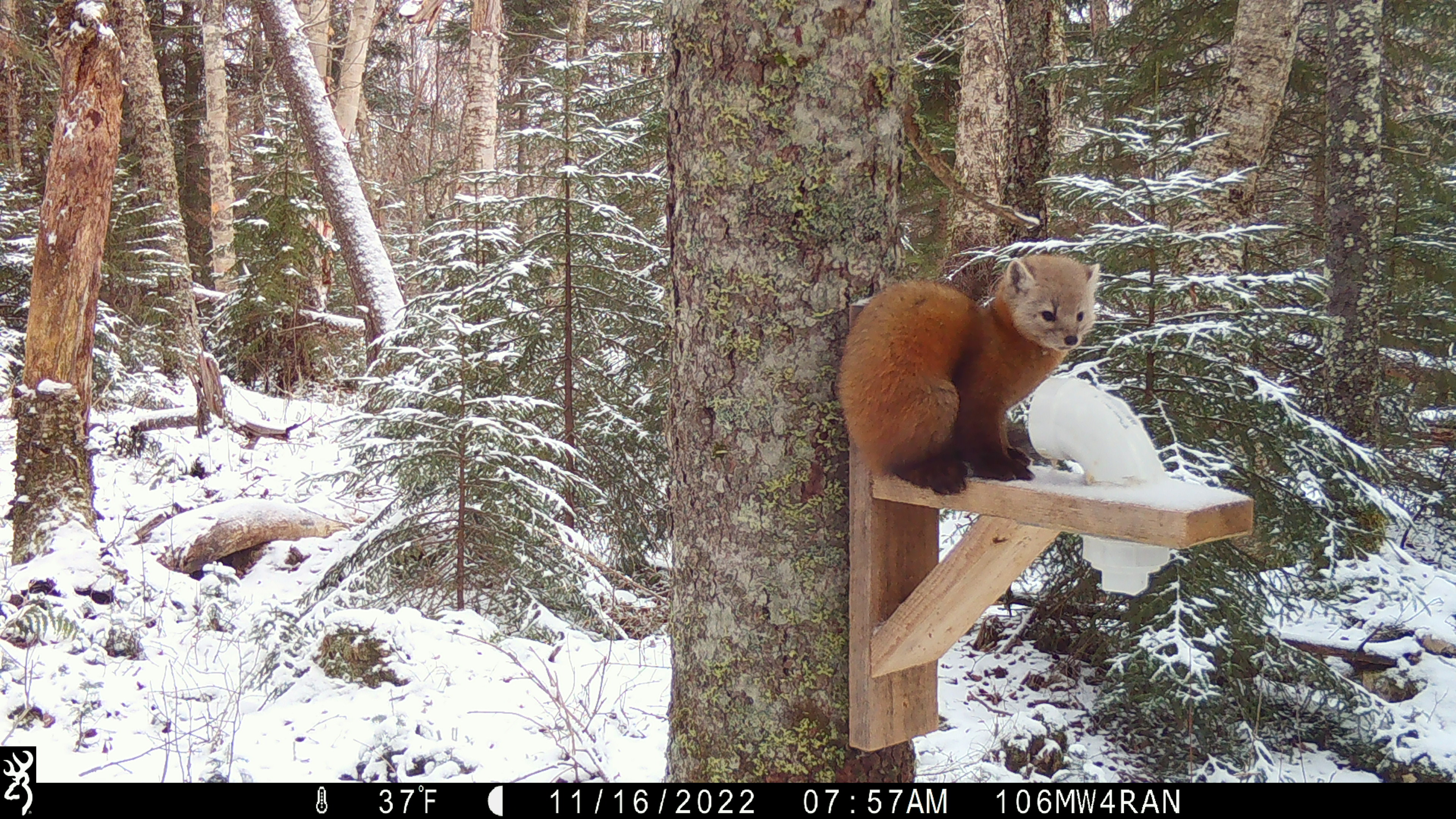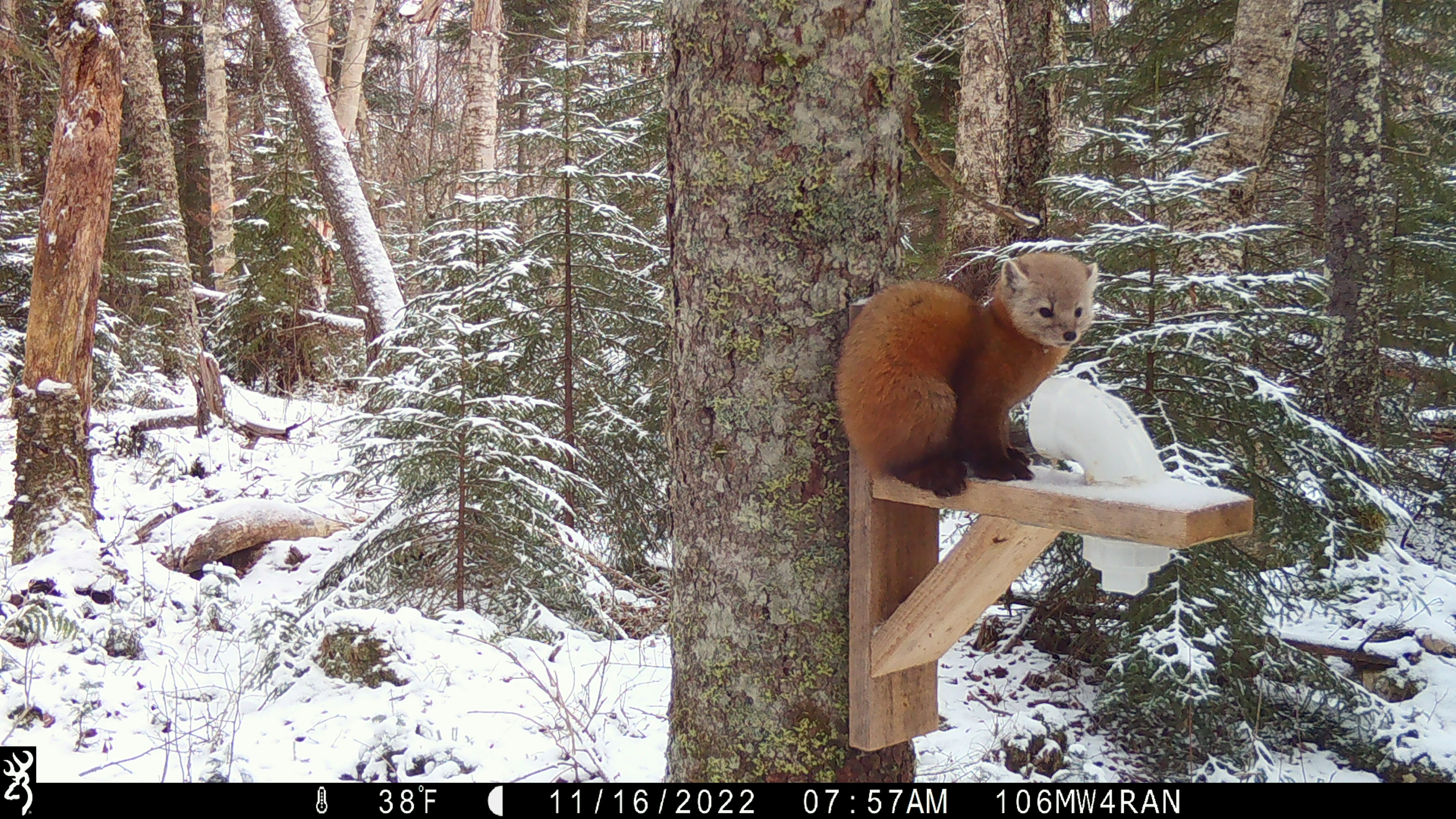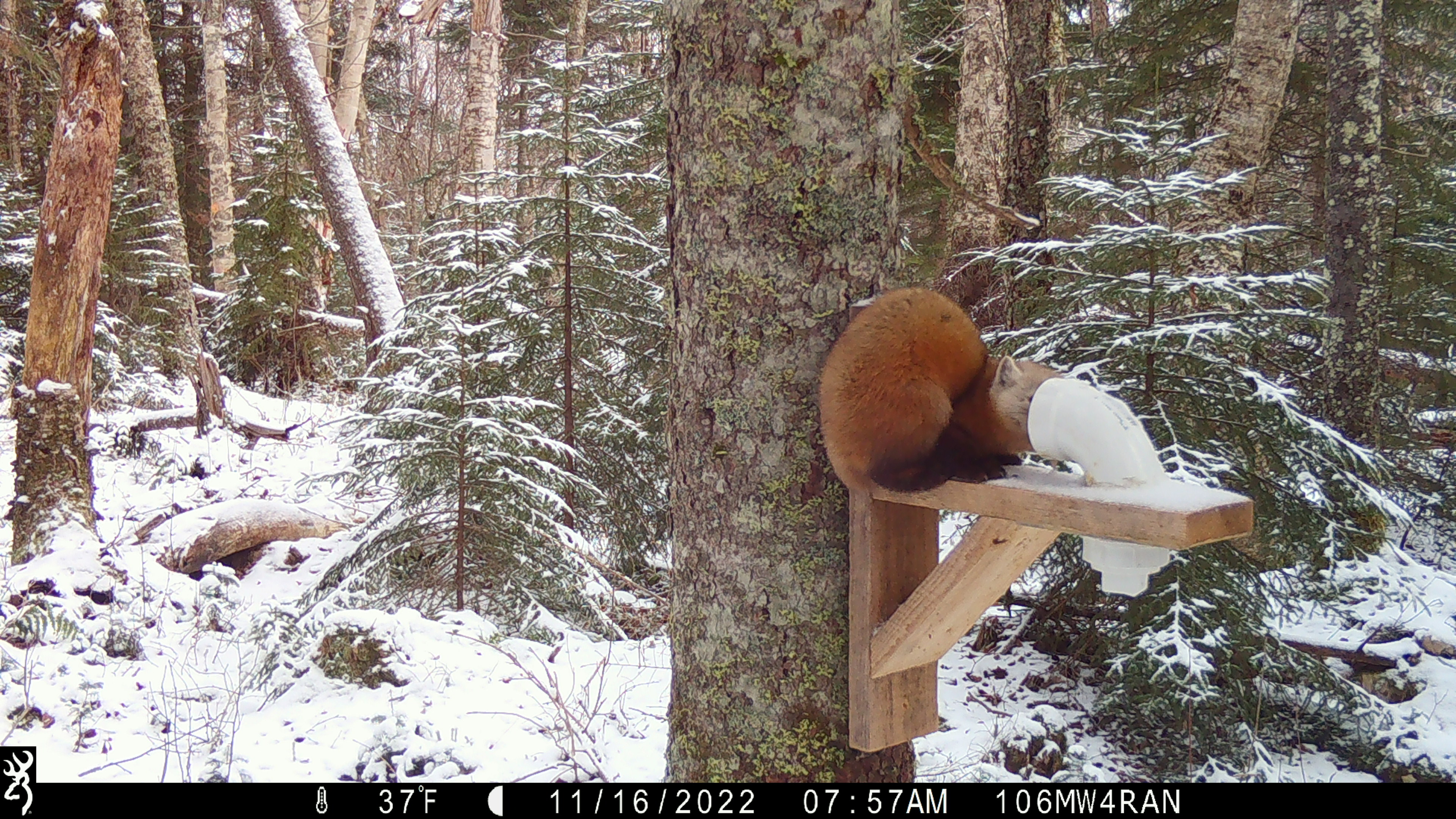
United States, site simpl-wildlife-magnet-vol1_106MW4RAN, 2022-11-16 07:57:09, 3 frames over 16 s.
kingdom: Animalia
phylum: Chordata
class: Mammalia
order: Carnivora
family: Mustelidae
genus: Martes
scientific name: Martes americana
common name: american marten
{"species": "american marten (Martes americana)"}